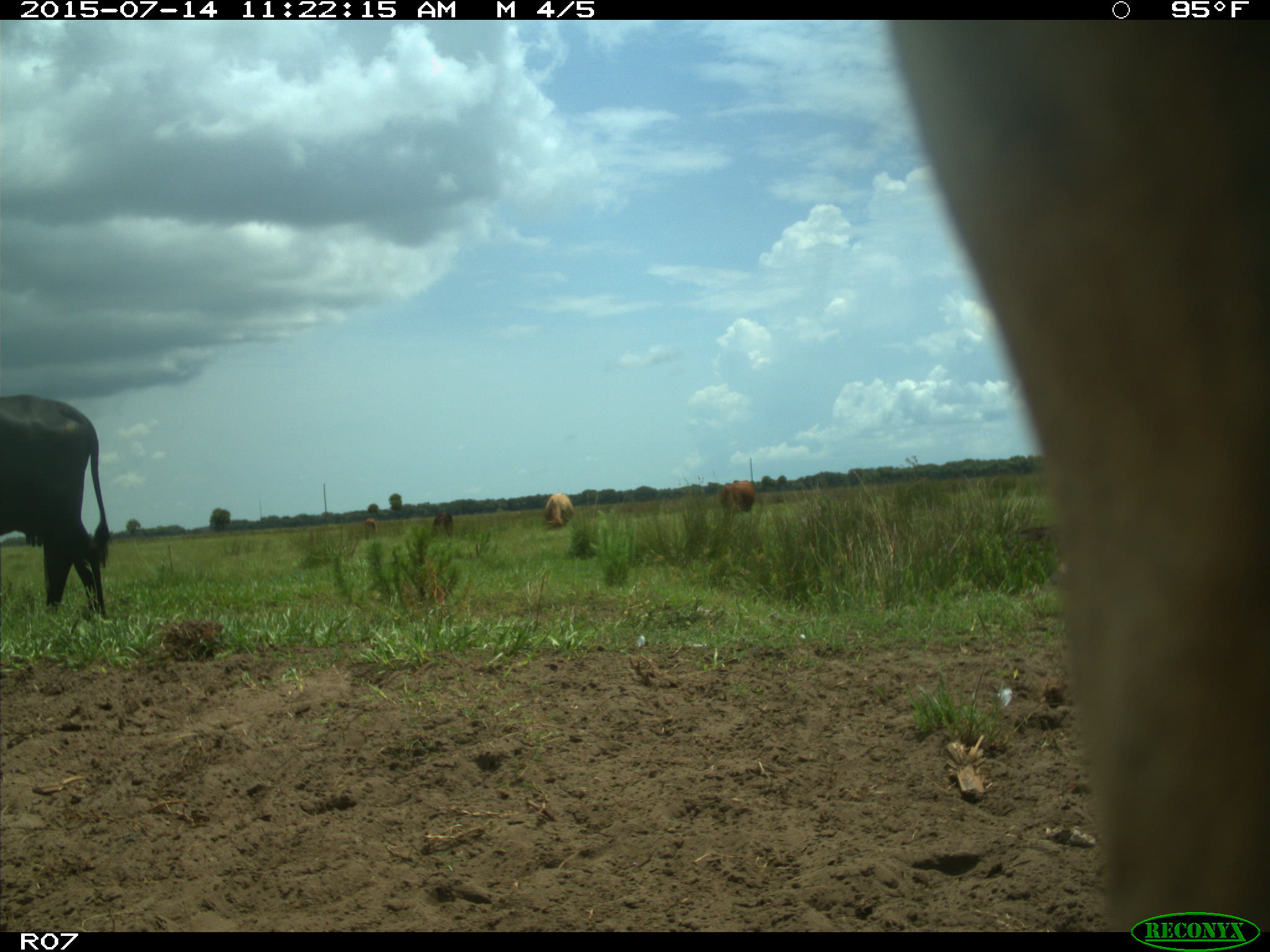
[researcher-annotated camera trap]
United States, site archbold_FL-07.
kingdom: Animalia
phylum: Chordata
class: Mammalia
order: Artiodactyla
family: Bovidae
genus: Bos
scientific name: Bos taurus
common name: domestic cow